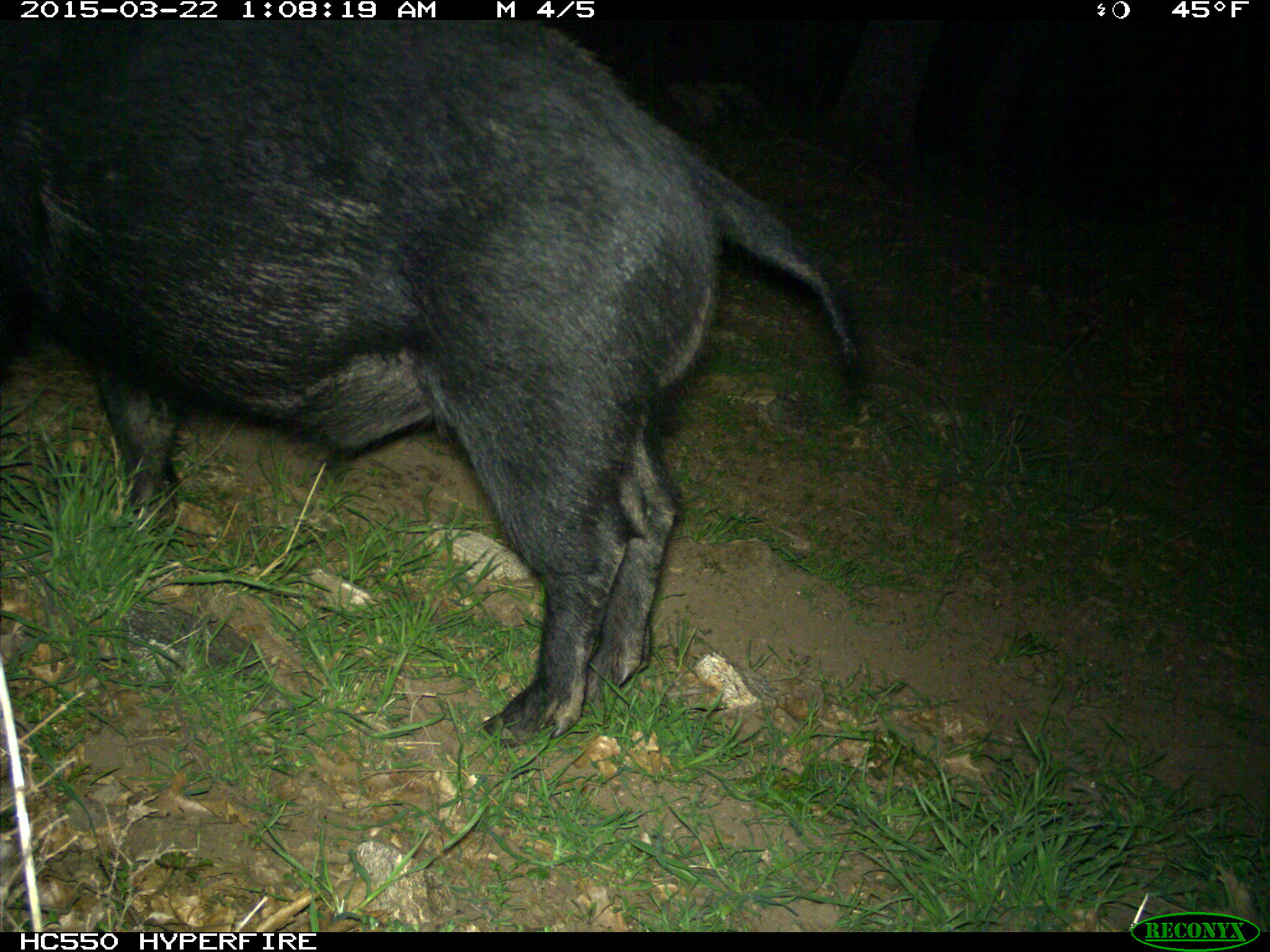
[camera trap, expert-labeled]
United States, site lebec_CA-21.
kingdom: Animalia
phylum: Chordata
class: Mammalia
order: Artiodactyla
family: Suidae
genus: Sus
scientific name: Sus scrofa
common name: wild boar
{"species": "Sus scrofa (wild boar)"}